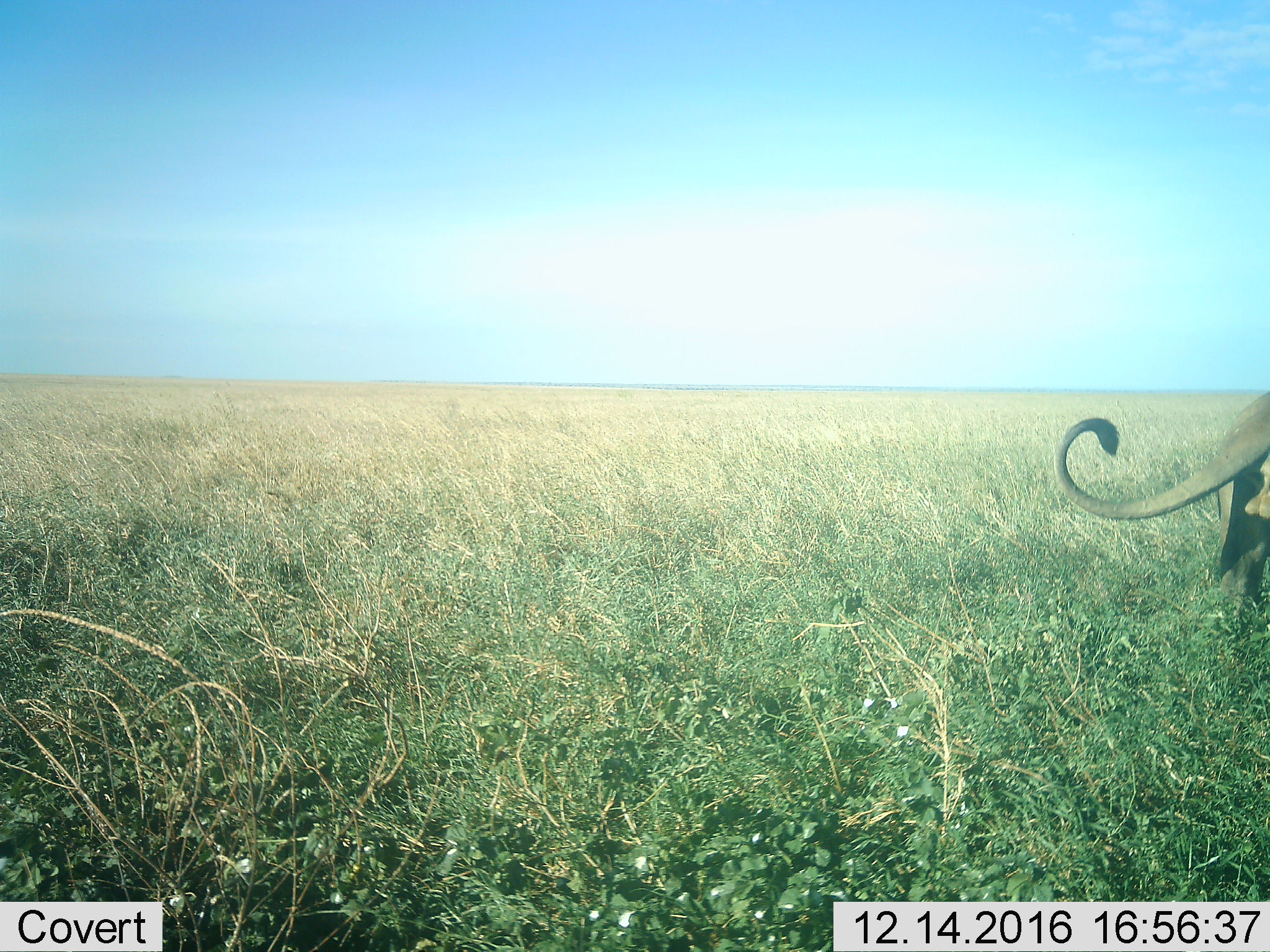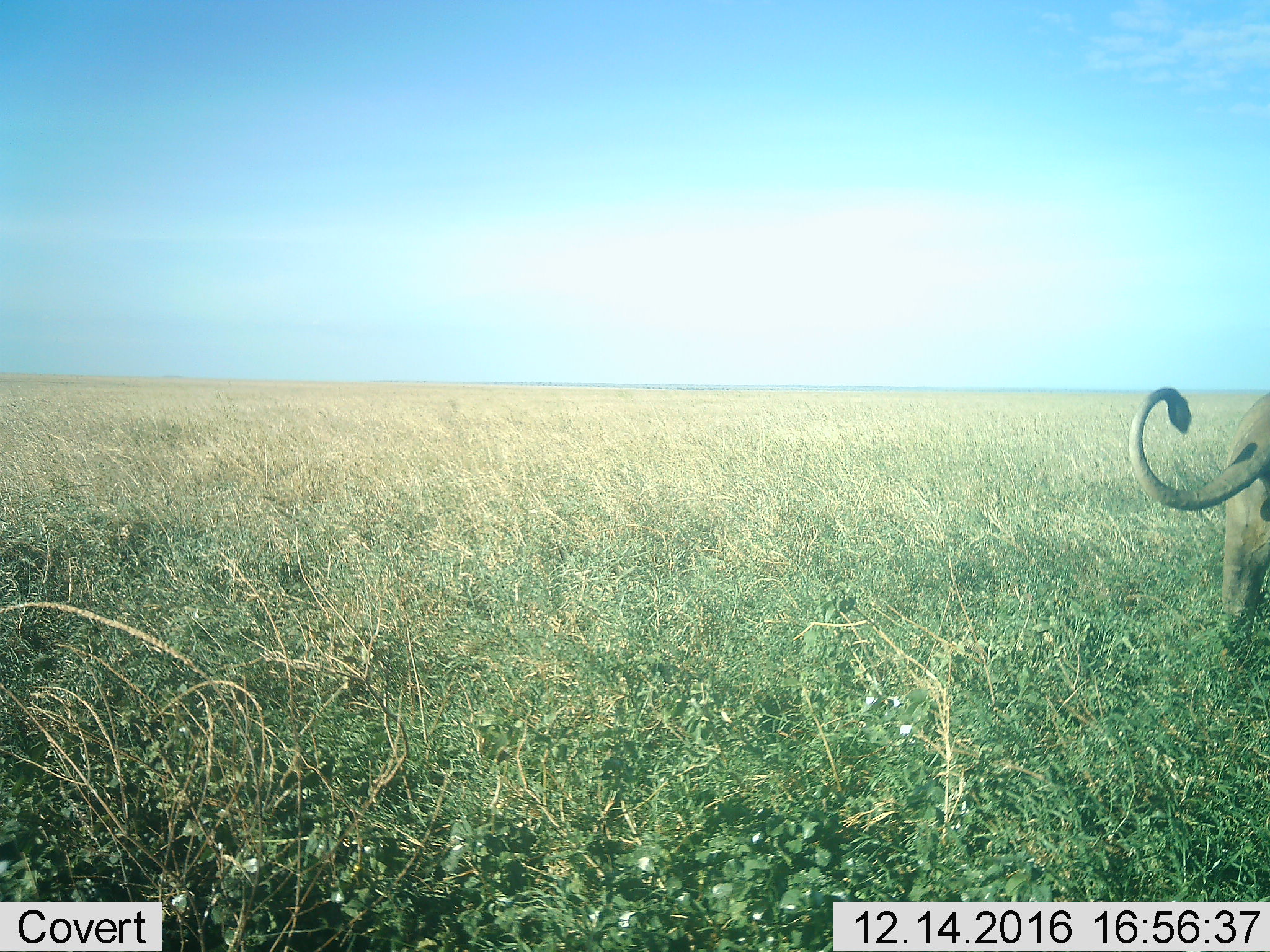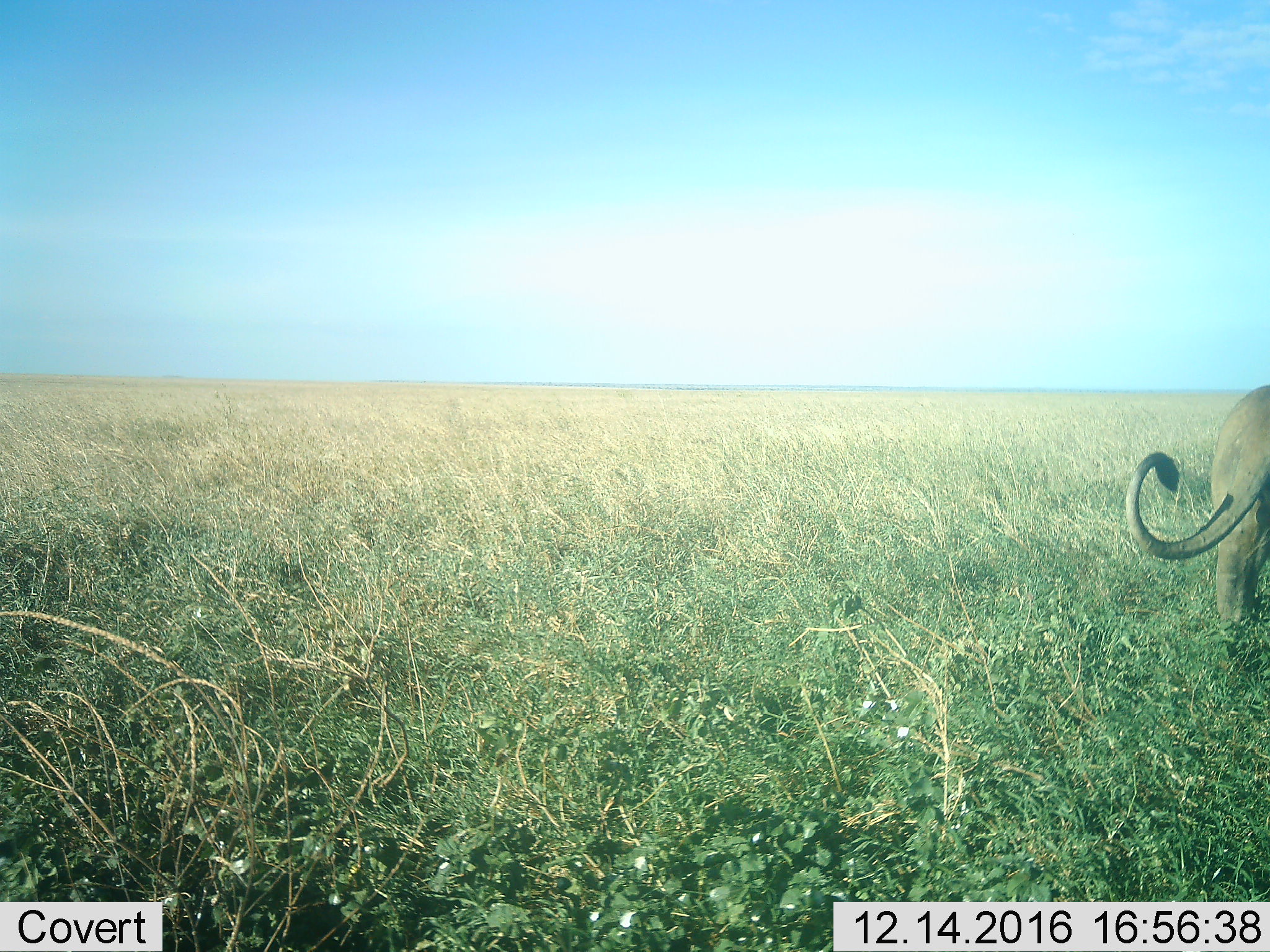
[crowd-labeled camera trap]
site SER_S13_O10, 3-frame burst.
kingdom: Animalia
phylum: Chordata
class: Mammalia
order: Carnivora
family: Felidae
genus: Panthera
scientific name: Panthera leo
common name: lion male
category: lionmale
Lionmale (lion male) (Panthera leo), count 1. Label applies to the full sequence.